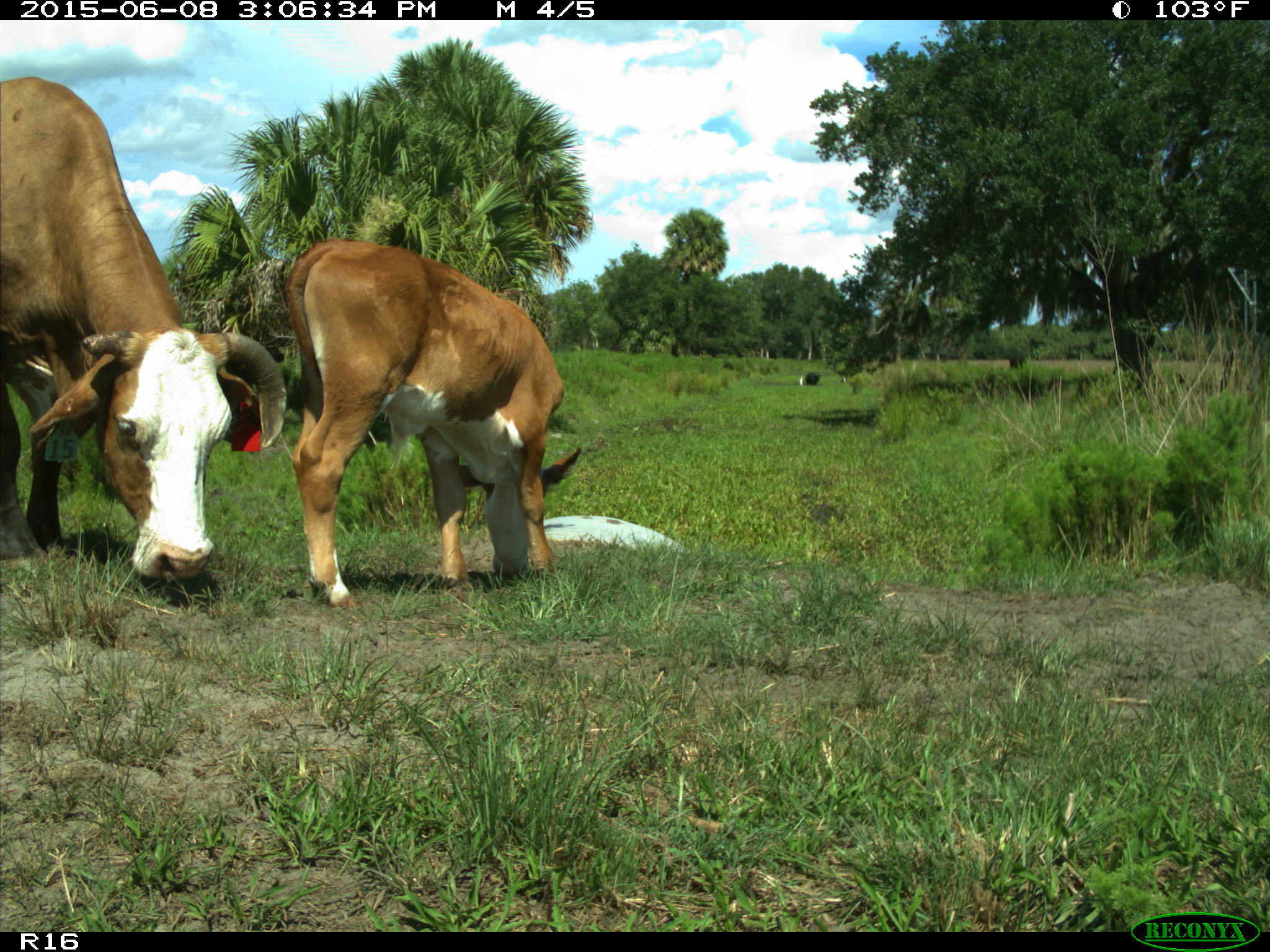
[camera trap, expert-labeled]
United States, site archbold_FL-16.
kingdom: Animalia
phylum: Chordata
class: Mammalia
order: Artiodactyla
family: Bovidae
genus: Bos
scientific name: Bos taurus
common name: domestic cow